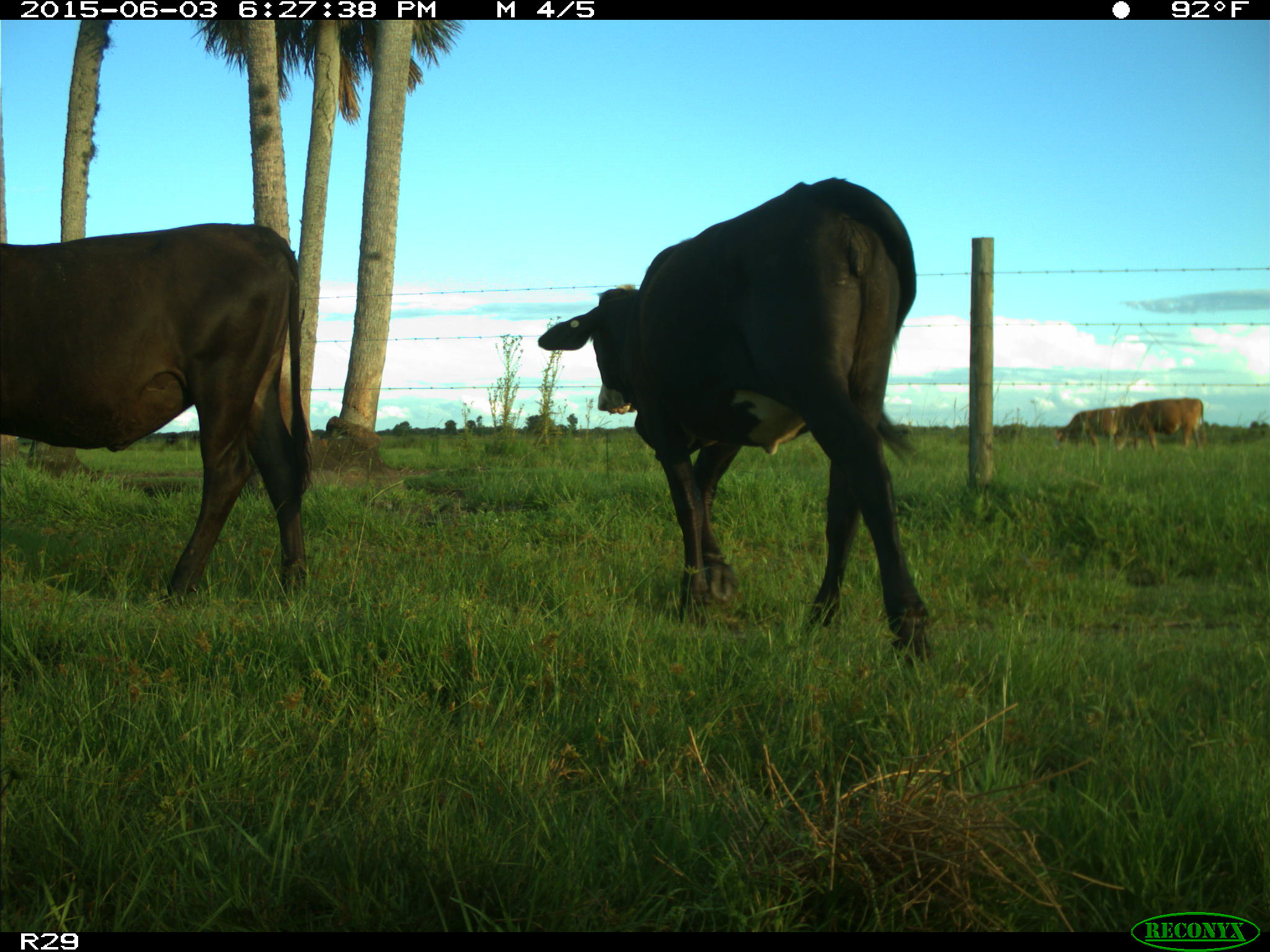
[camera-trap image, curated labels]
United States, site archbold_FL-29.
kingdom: Animalia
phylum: Chordata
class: Mammalia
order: Artiodactyla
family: Bovidae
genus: Bos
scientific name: Bos taurus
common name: domestic cow